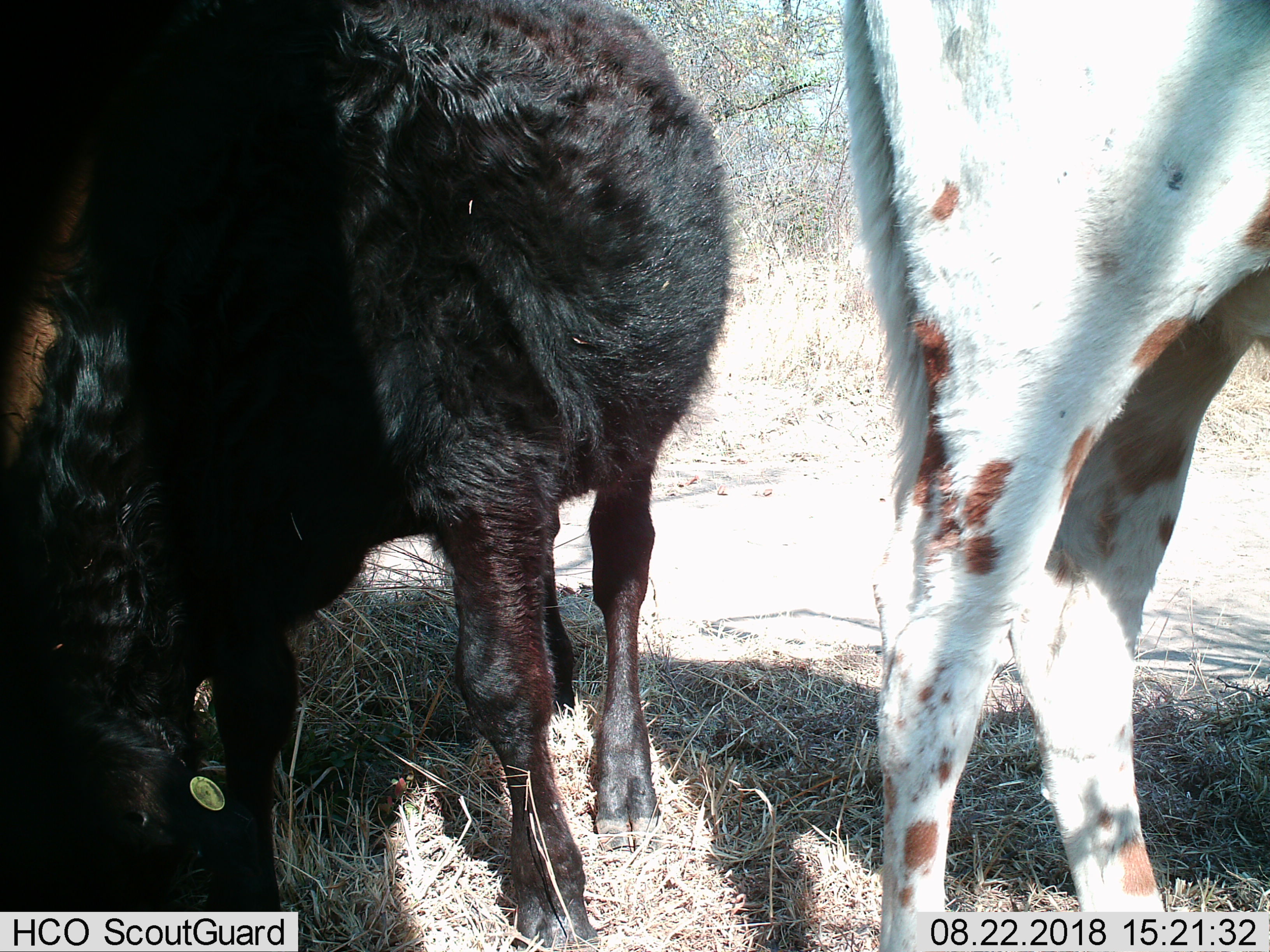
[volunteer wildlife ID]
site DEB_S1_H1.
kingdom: Animalia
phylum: Chordata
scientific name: Vertebrata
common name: domestic animal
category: domesticanimal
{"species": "domesticanimal (domestic animal) (Vertebrata)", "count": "2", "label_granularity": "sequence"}